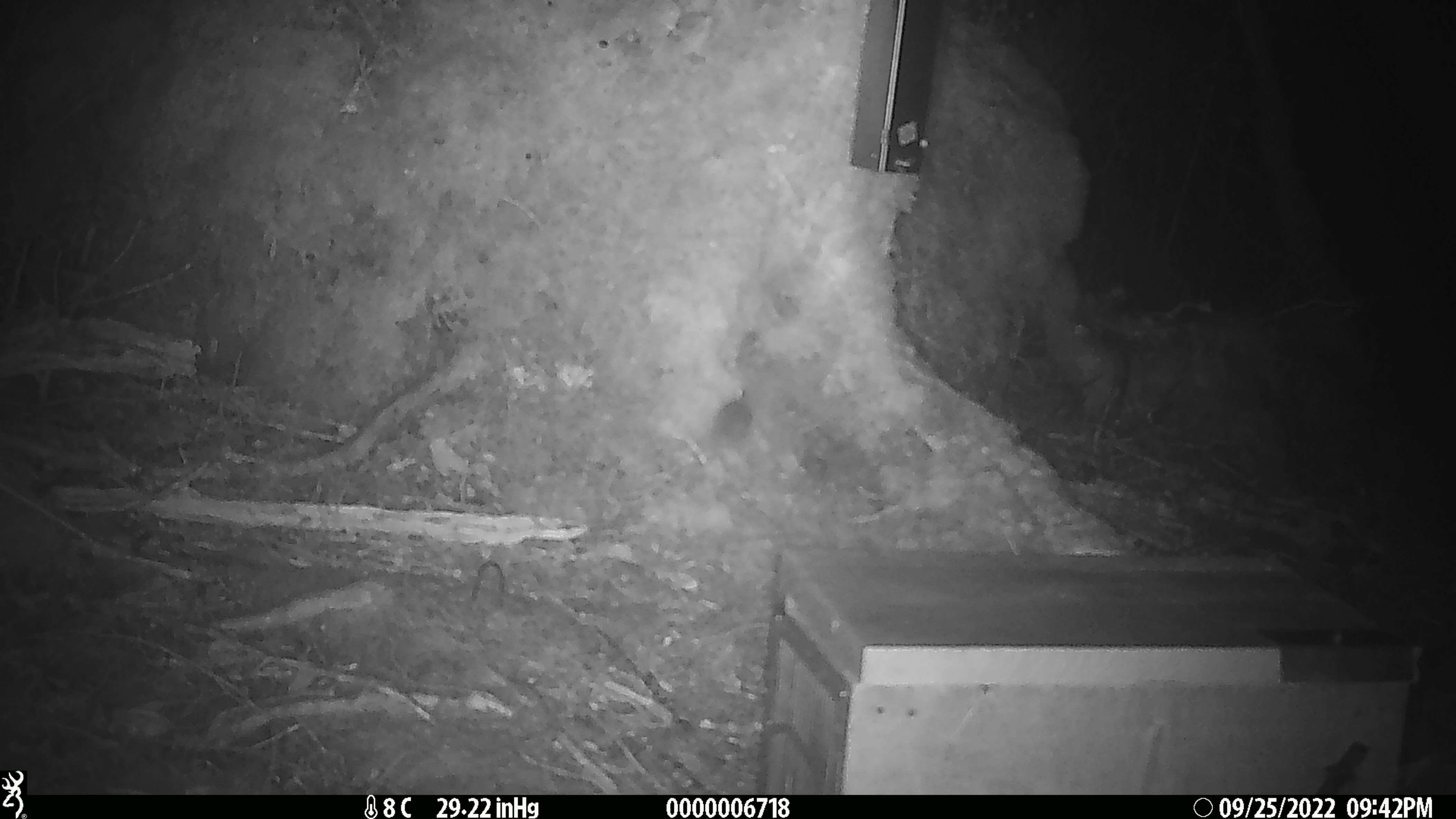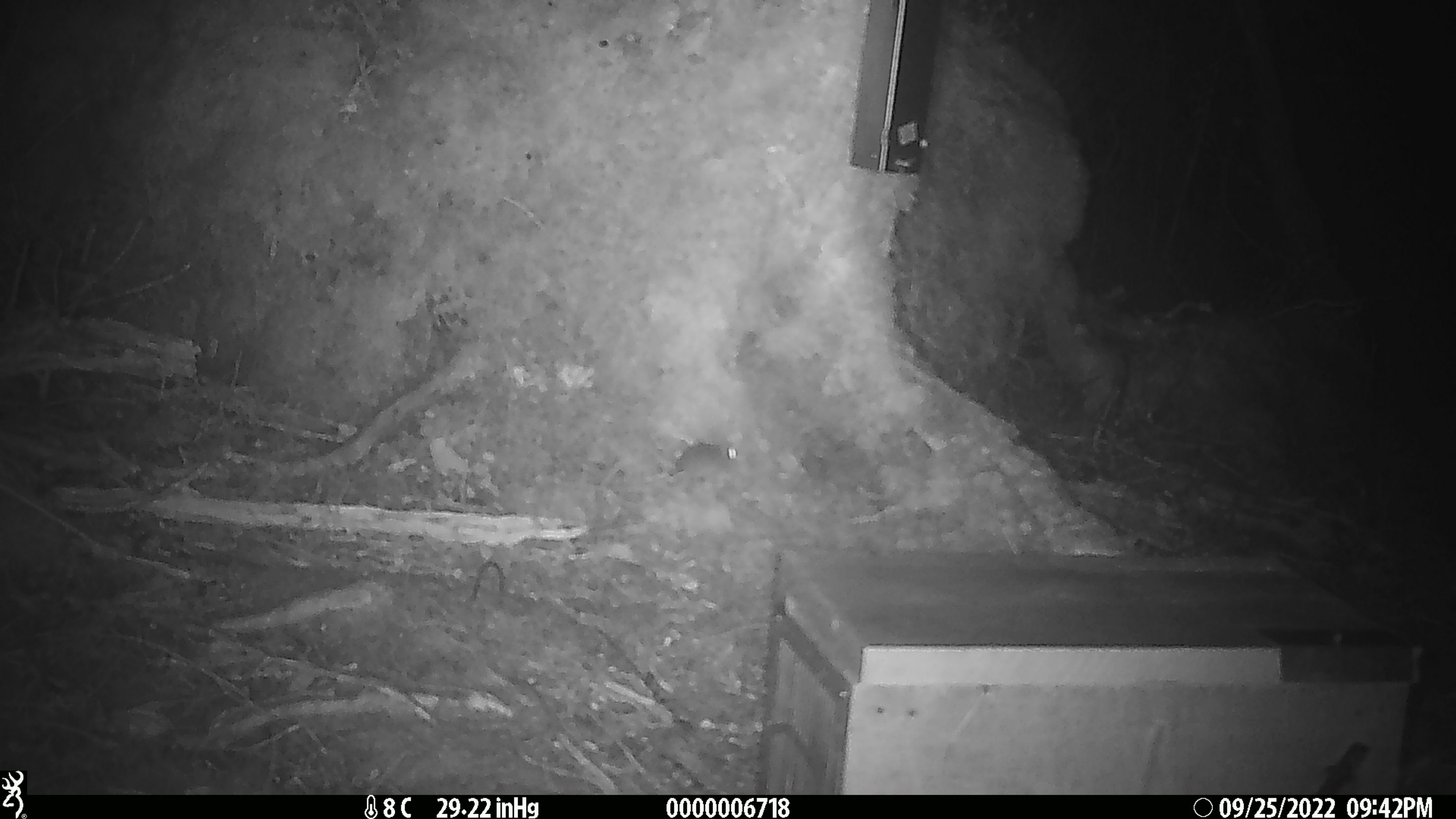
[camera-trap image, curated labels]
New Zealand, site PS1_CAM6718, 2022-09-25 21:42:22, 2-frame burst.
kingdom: Animalia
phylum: Chordata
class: Mammalia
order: Rodentia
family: Muridae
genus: Mus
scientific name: Mus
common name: mouse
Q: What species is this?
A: Mouse (Mus).